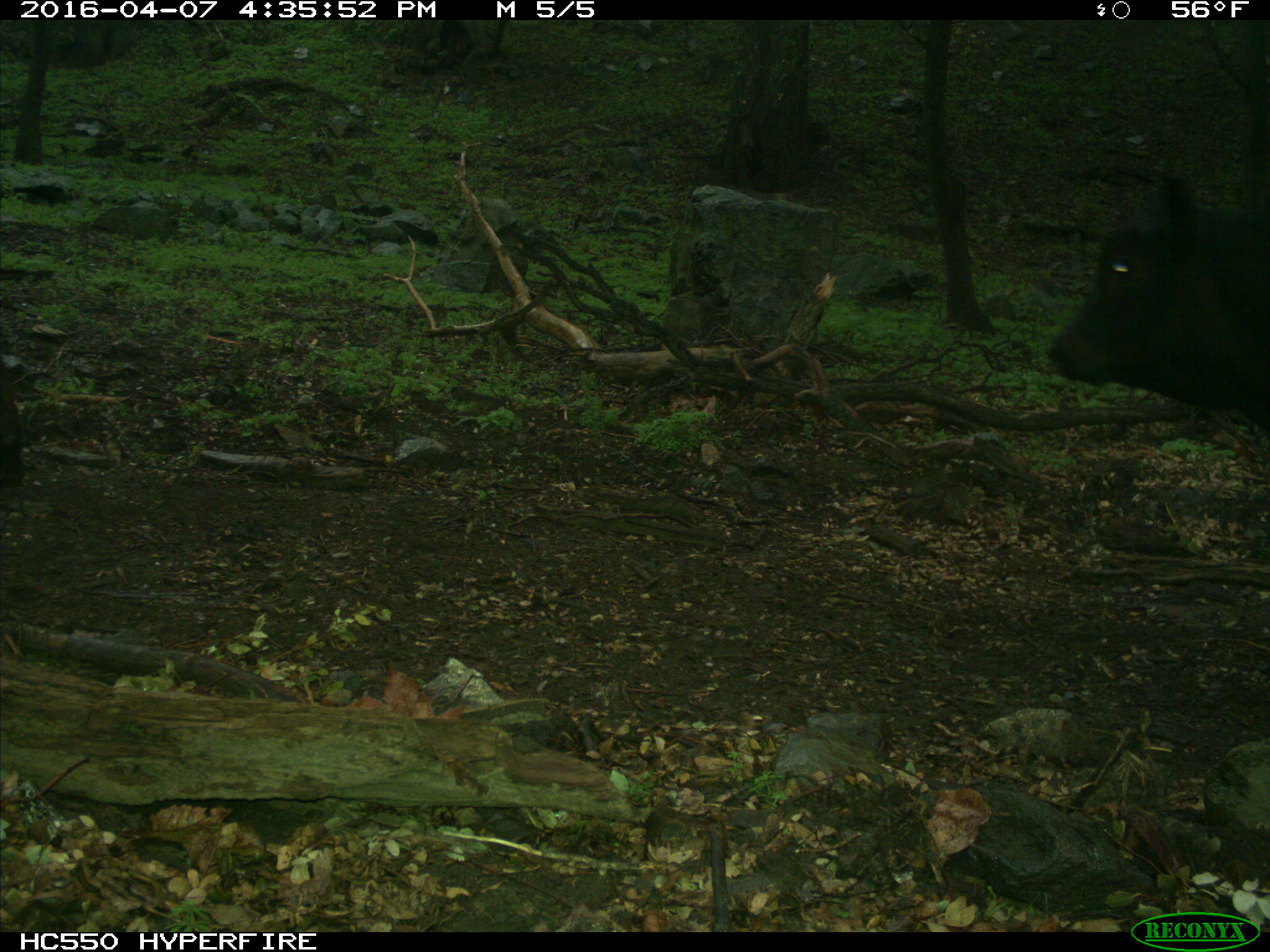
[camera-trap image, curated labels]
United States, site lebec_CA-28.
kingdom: Animalia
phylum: Chordata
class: Mammalia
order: Artiodactyla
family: Bovidae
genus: Bos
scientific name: Bos taurus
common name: domestic cow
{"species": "Bos taurus (domestic cow)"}